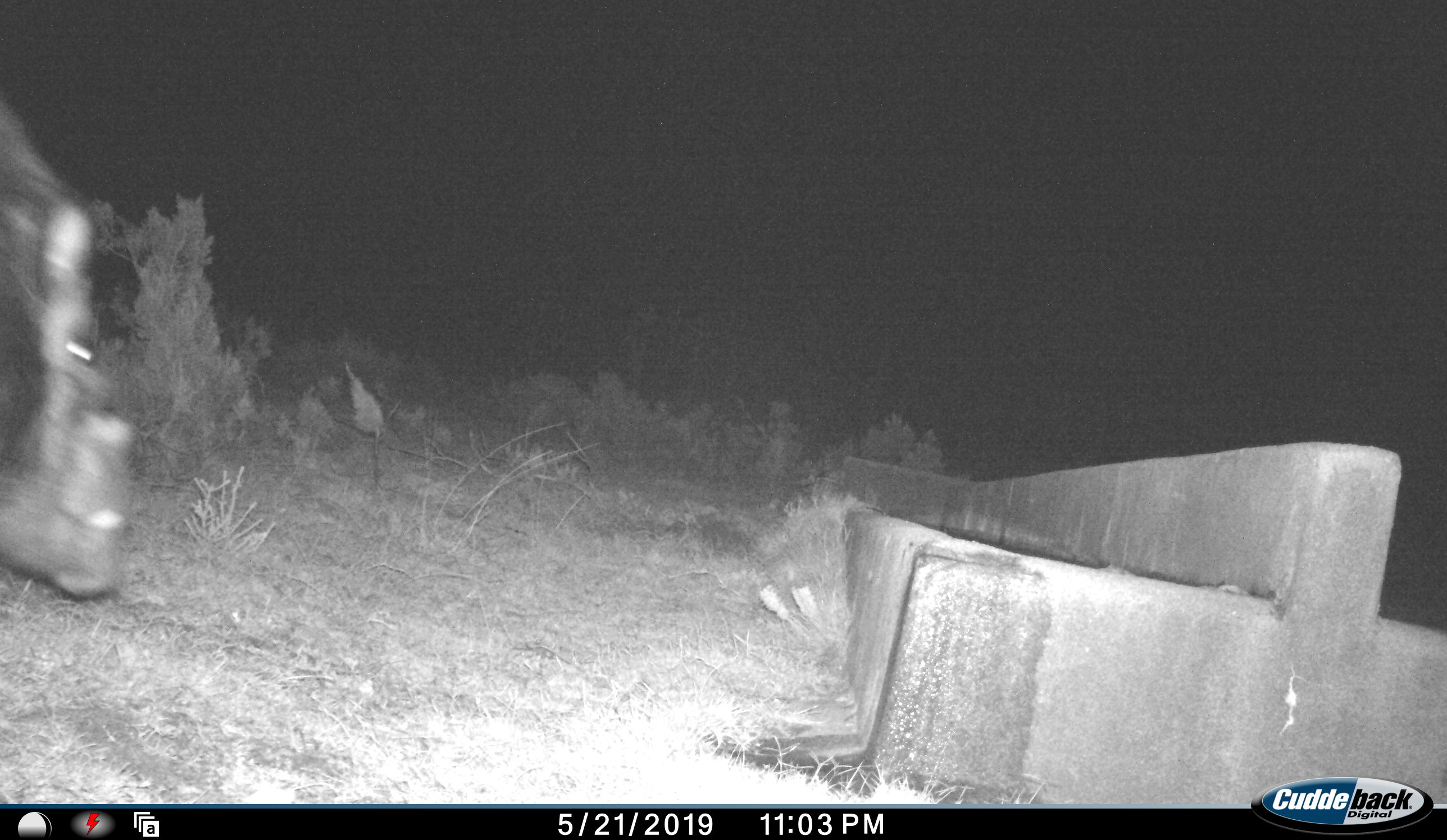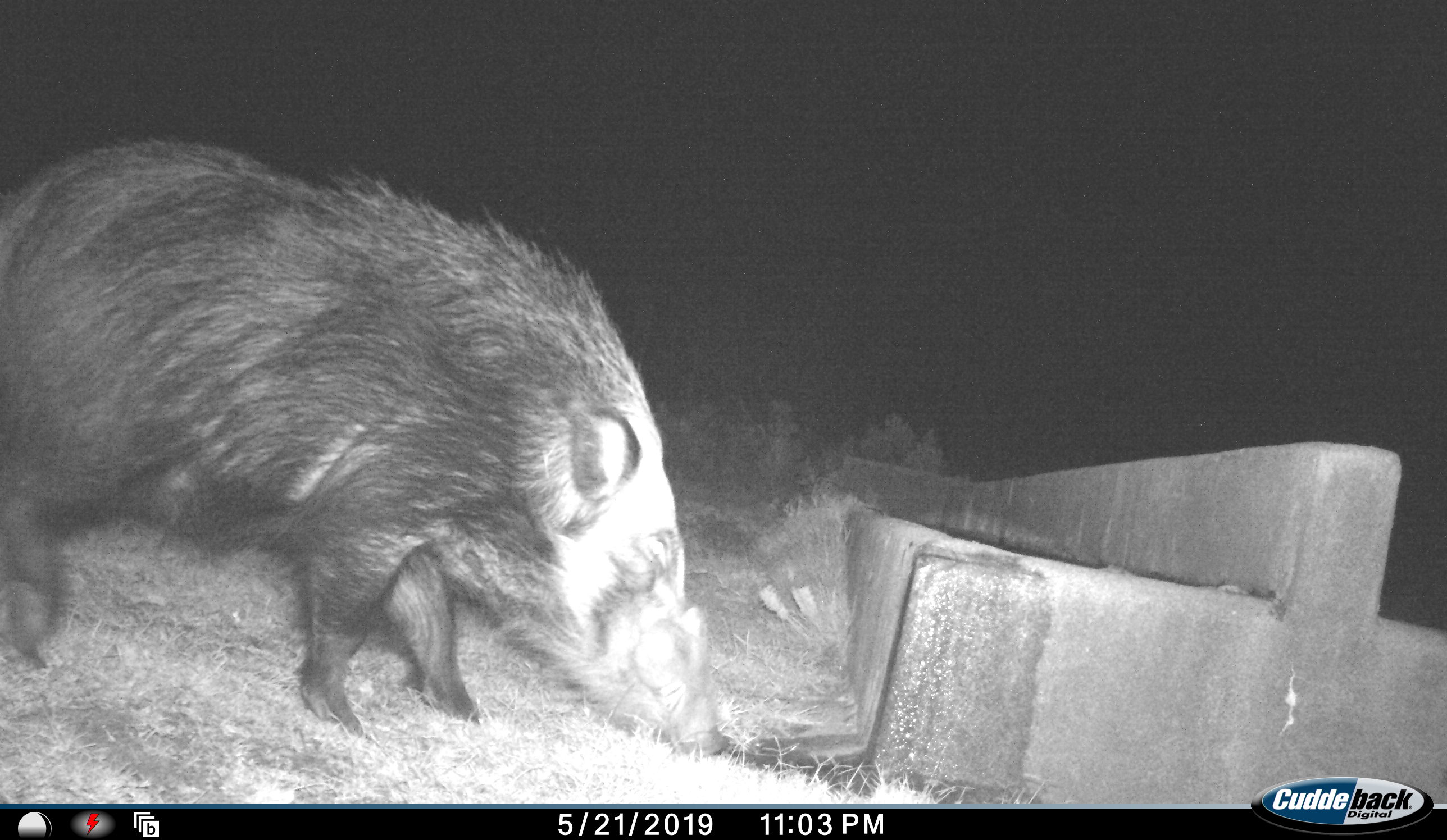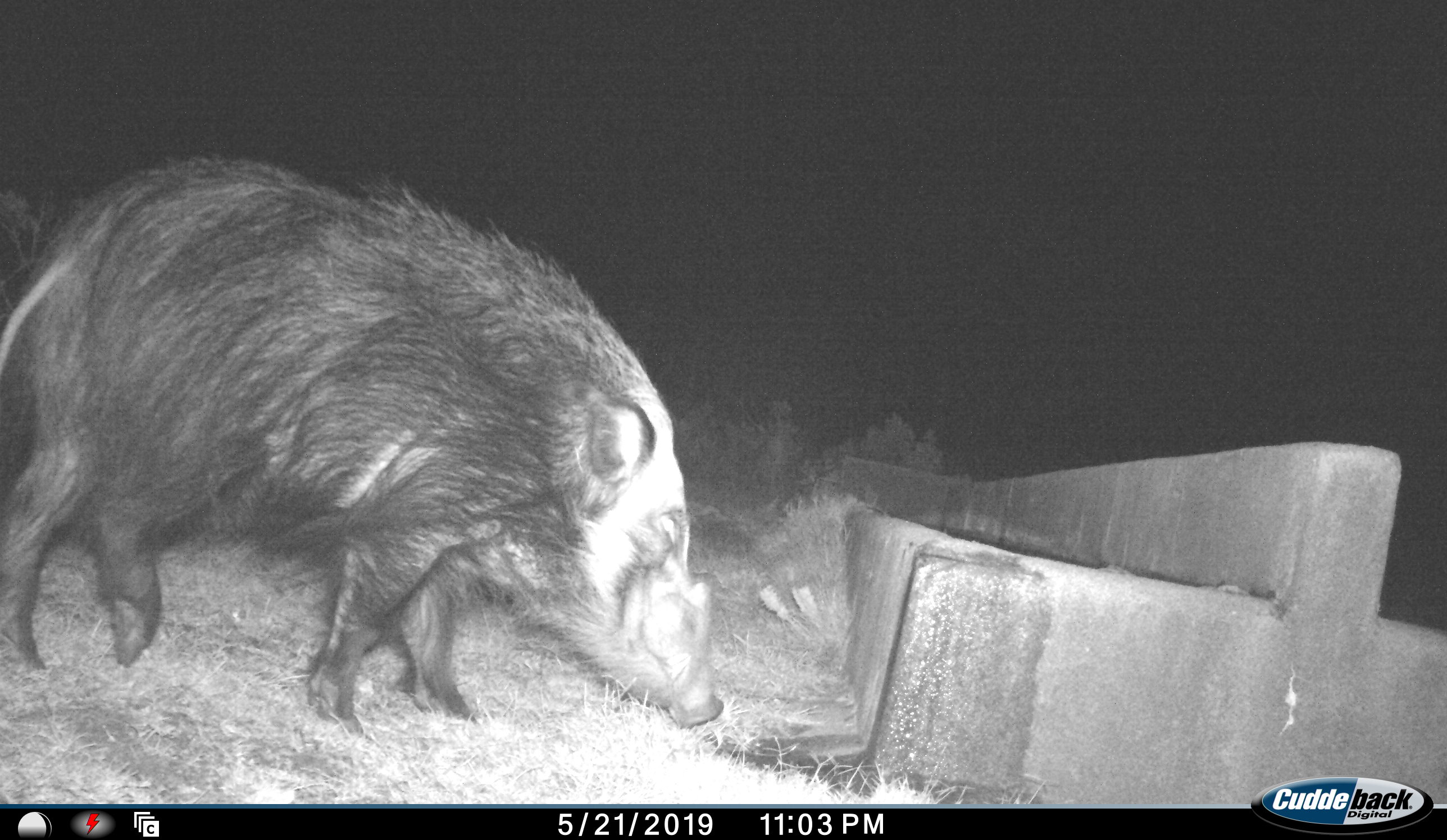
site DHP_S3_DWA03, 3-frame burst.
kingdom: Animalia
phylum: Chordata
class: Mammalia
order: Artiodactyla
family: Suidae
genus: Potamochoerus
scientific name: Potamochoerus larvatus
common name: bushpig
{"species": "bushpig (Potamochoerus larvatus)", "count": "1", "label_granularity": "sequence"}